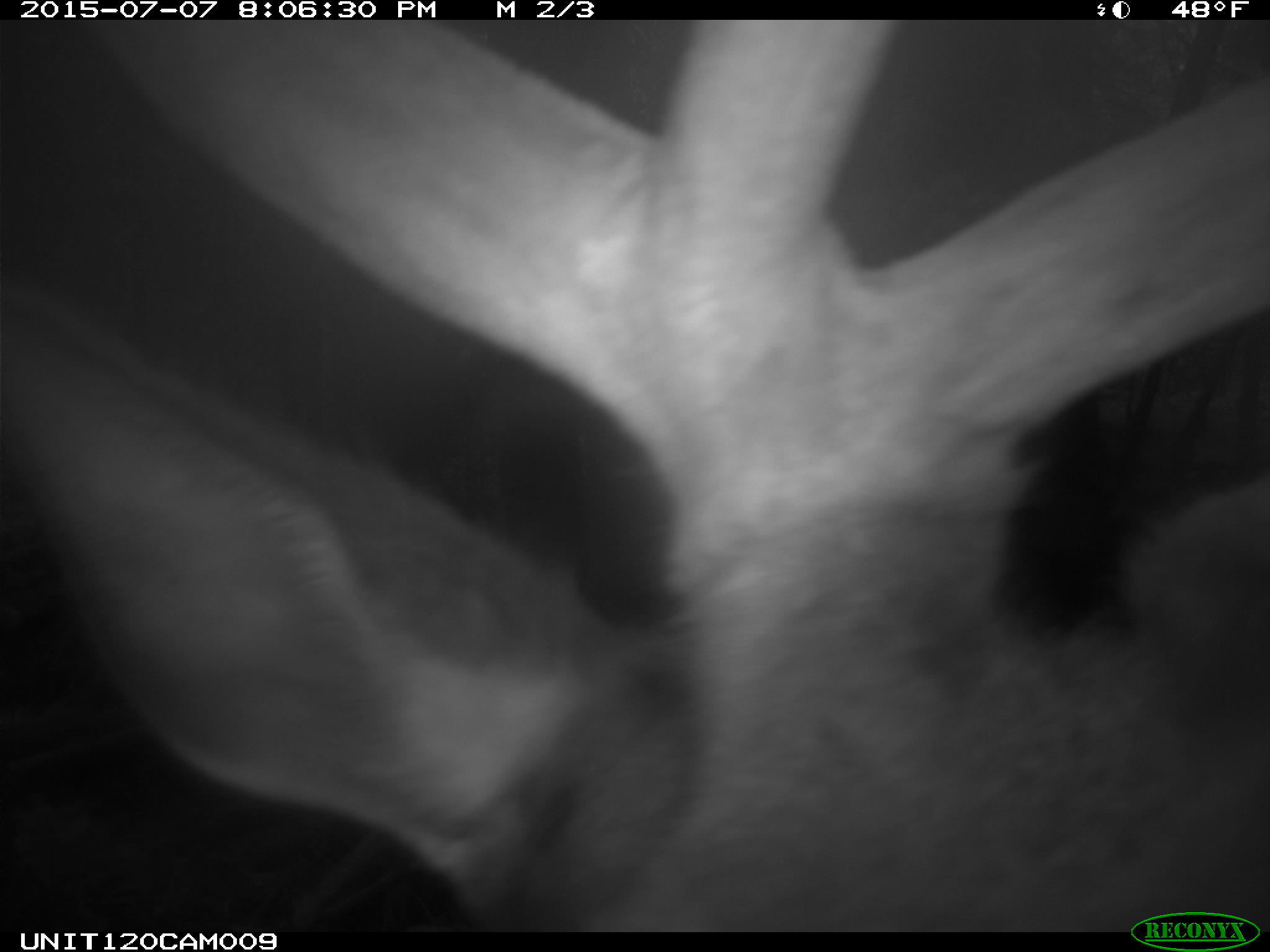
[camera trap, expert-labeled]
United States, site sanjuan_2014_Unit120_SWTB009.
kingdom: Animalia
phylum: Chordata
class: Mammalia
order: Artiodactyla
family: Cervidae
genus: Cervus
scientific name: Cervus elaphus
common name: red deer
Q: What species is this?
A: Cervus elaphus (red deer).